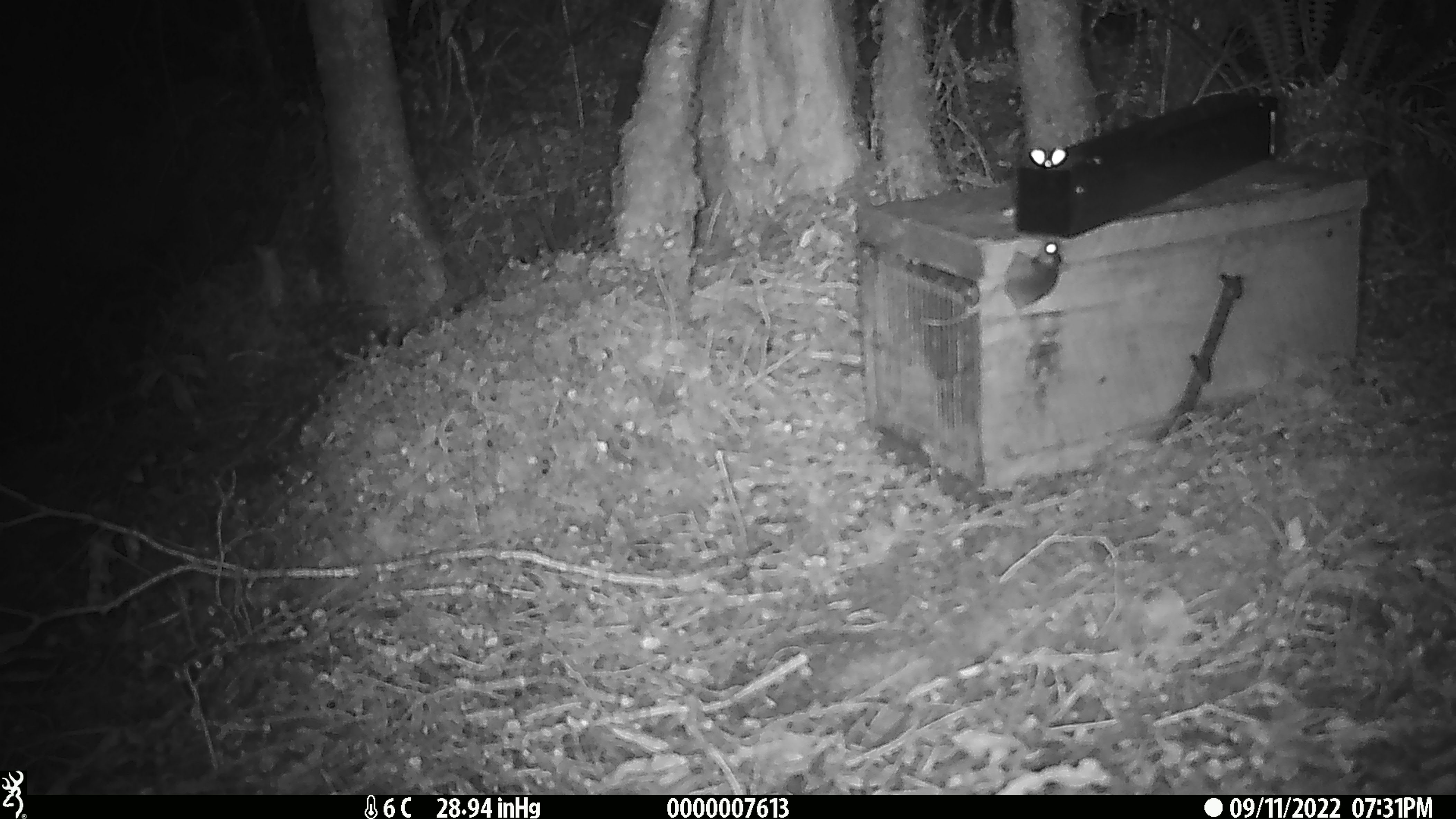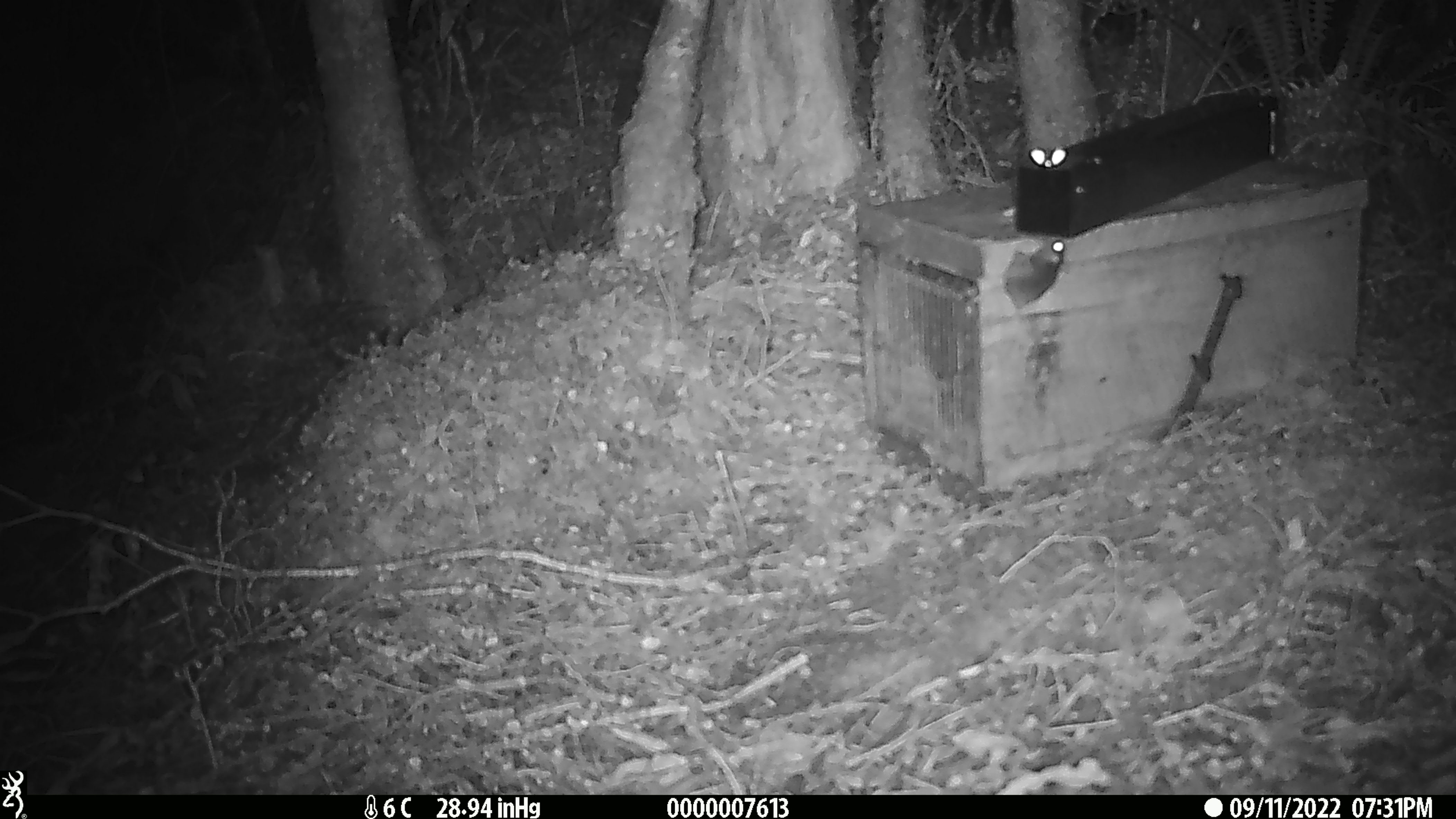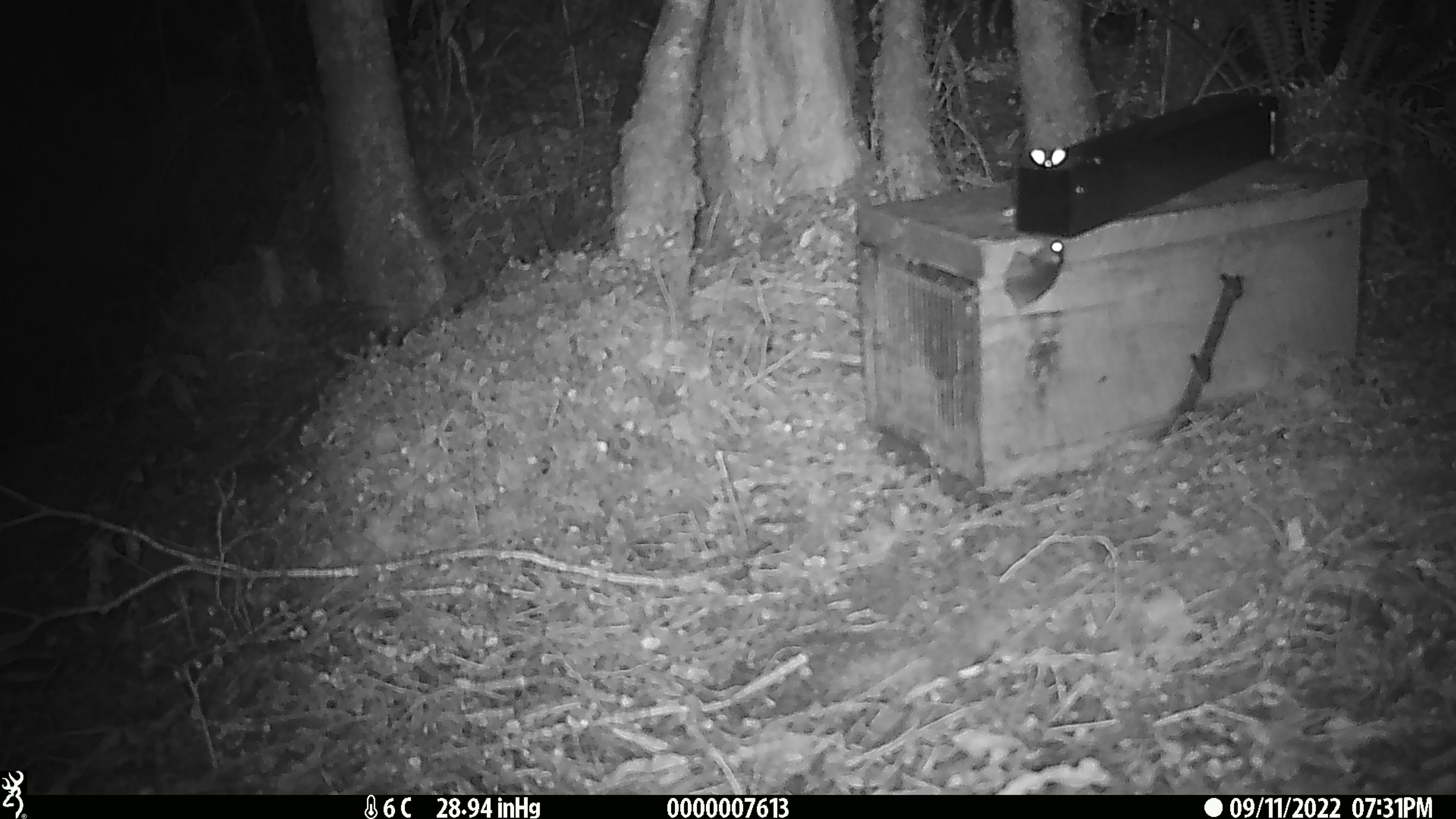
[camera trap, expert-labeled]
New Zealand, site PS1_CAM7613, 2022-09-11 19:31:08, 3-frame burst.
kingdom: Animalia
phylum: Chordata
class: Mammalia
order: Rodentia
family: Muridae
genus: Mus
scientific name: Mus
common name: mouse